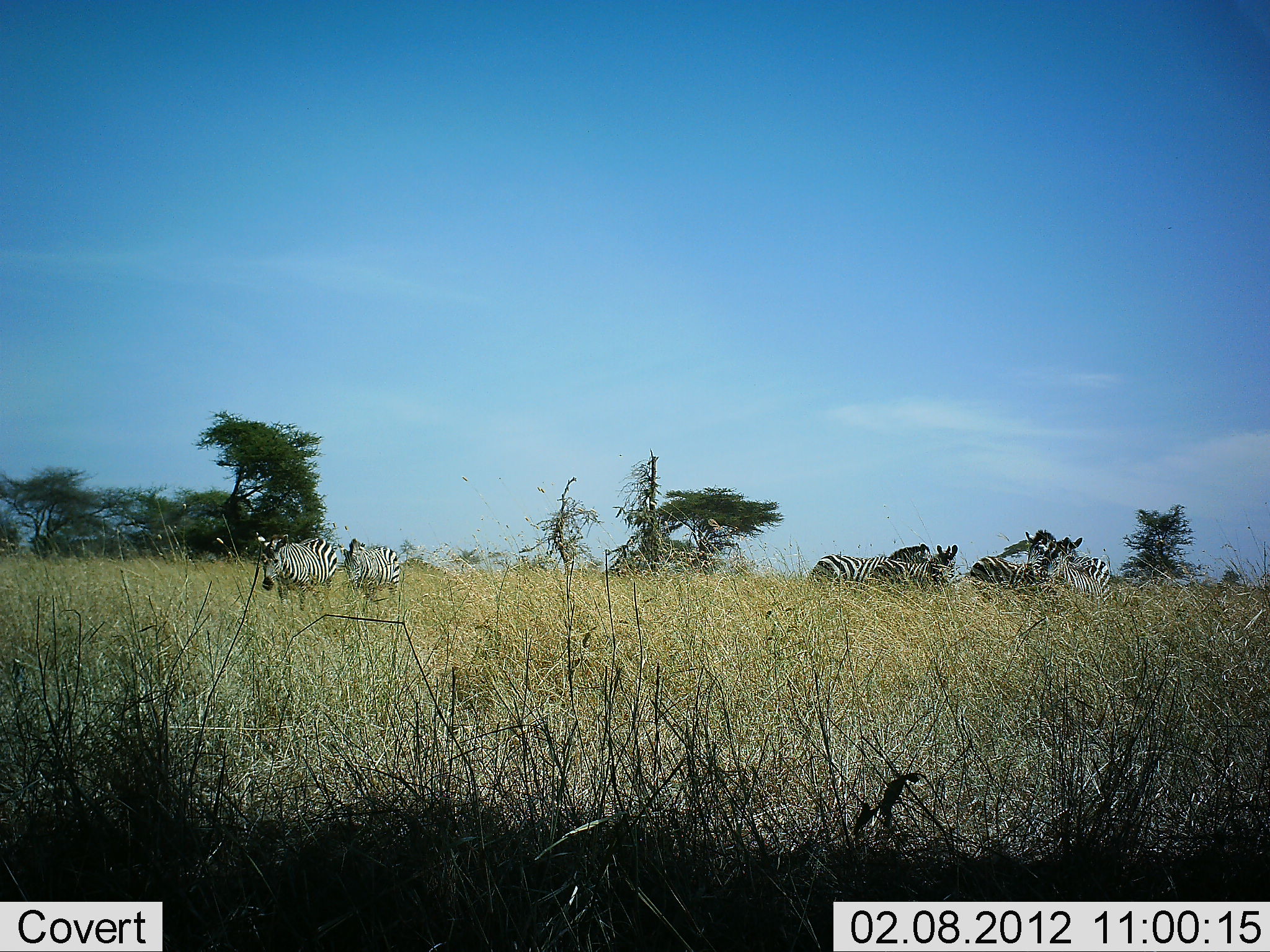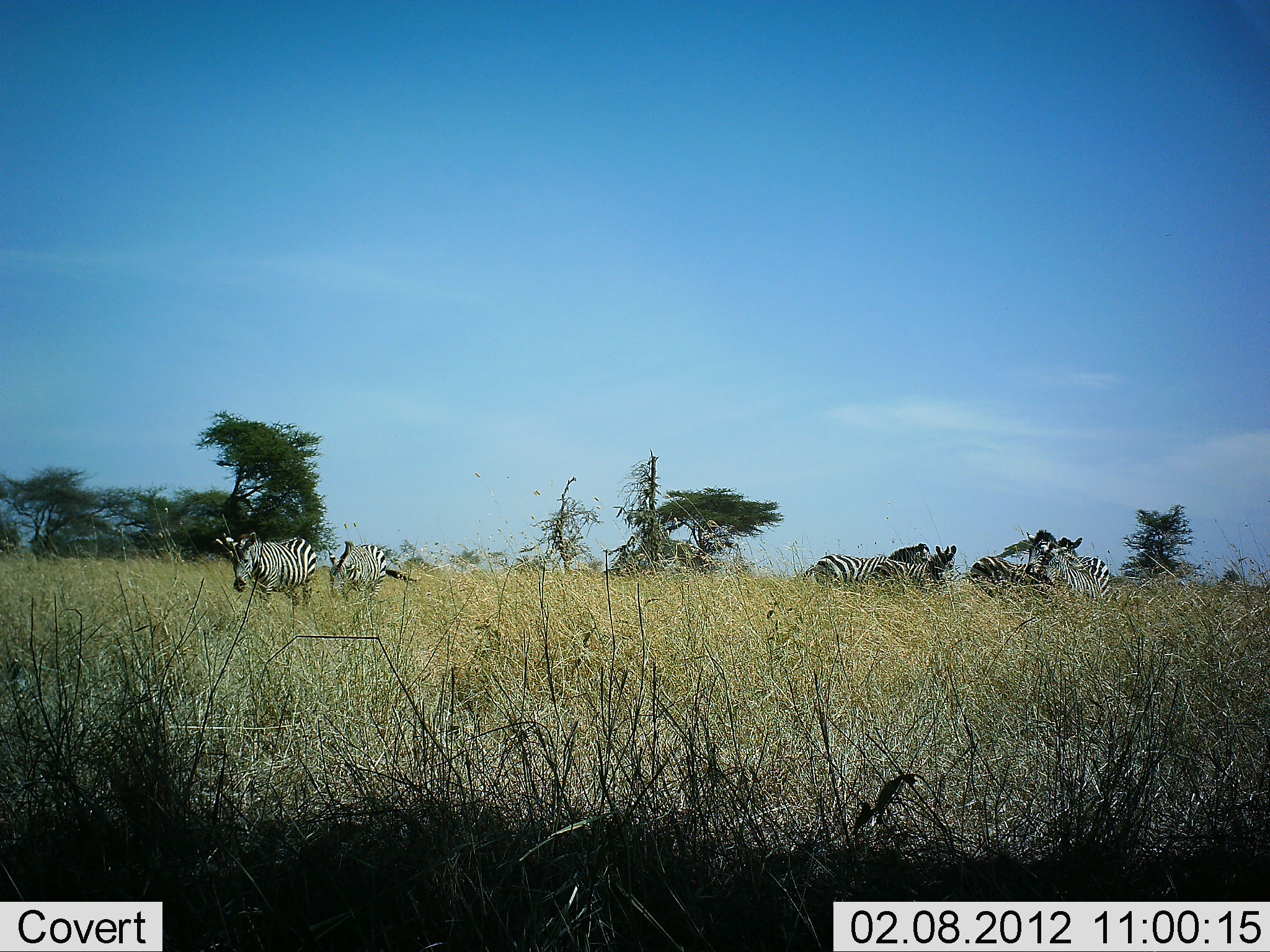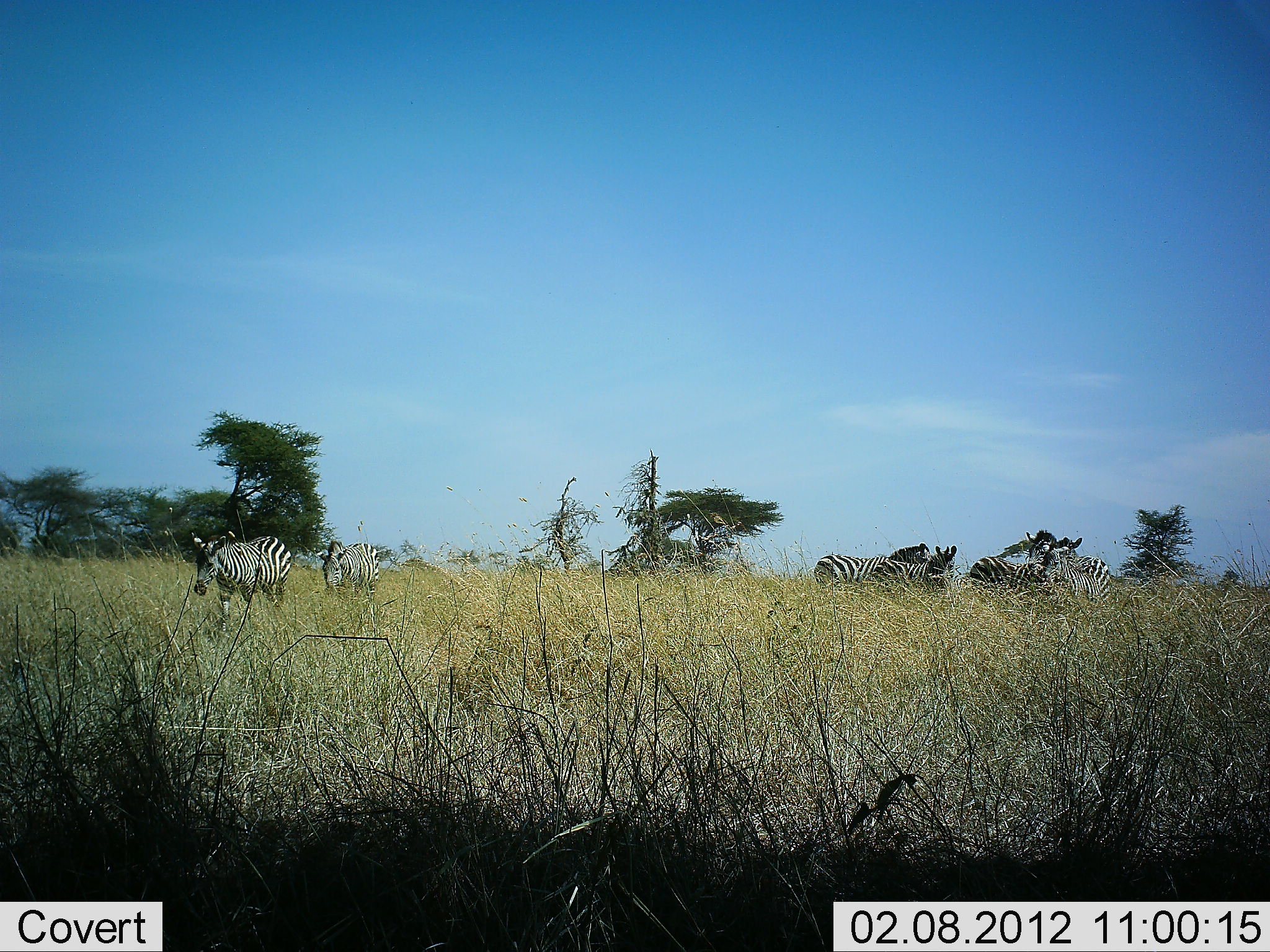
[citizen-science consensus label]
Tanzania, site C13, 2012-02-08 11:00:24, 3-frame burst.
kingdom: Animalia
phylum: Chordata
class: Mammalia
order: Perissodactyla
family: Equidae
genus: Equus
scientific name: Equus quagga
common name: plains zebra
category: zebra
Zebra (plains zebra) (Equus quagga), count 6. Behavior (volunteer vote fractions): standing 64%, resting 0%, moving 82%, interacting 9%. Young present (vote fraction): 0%. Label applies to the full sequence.